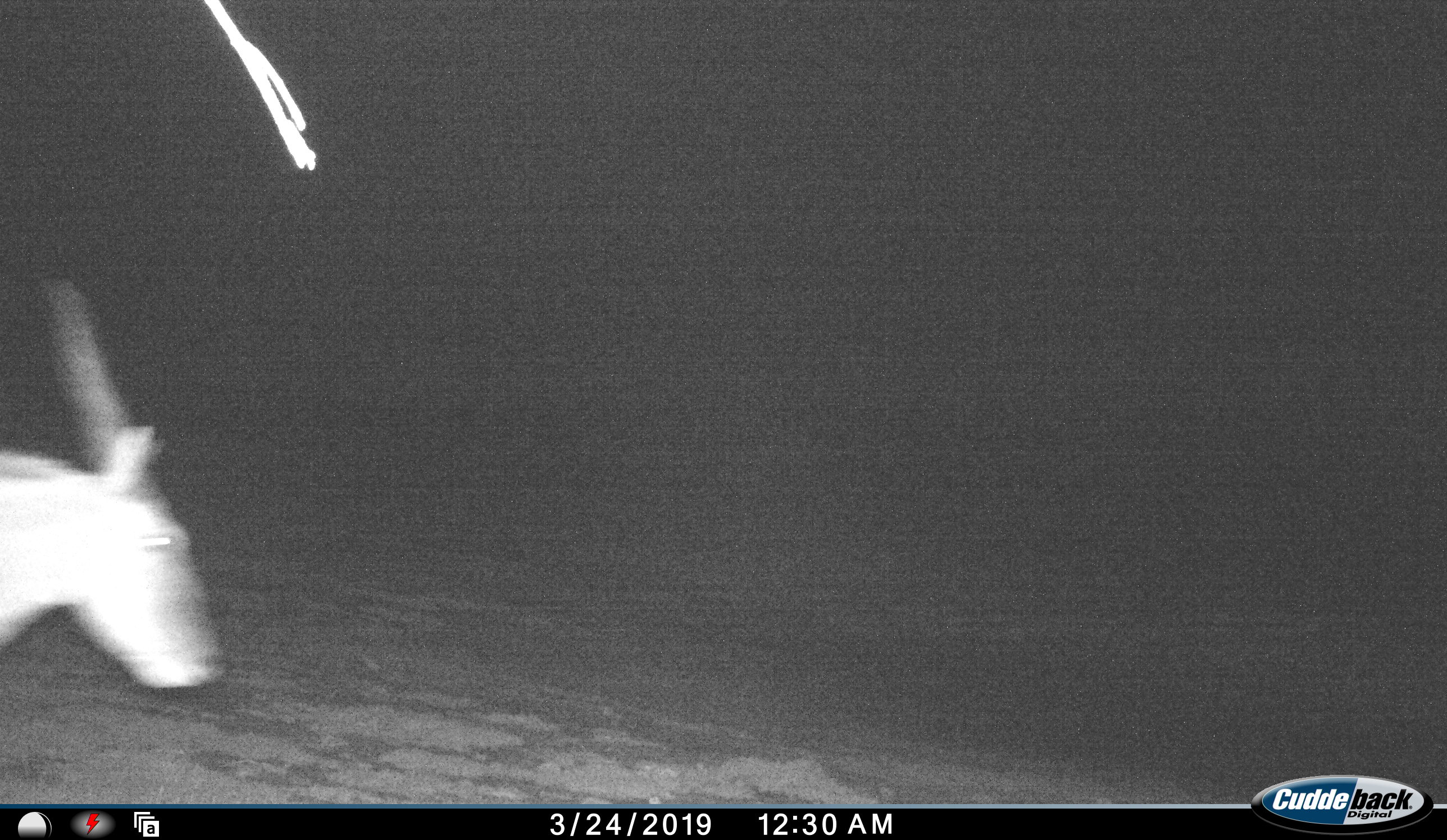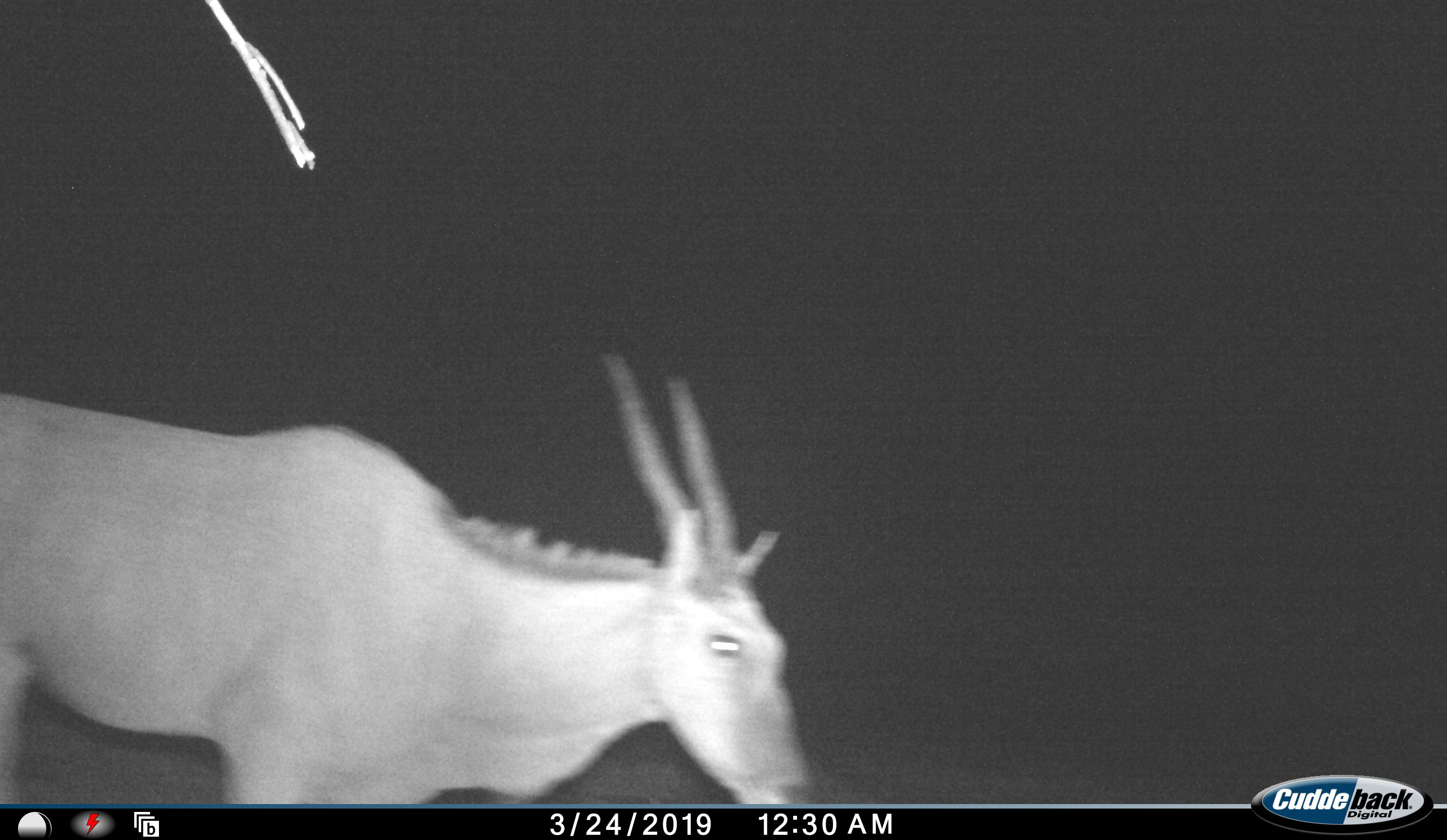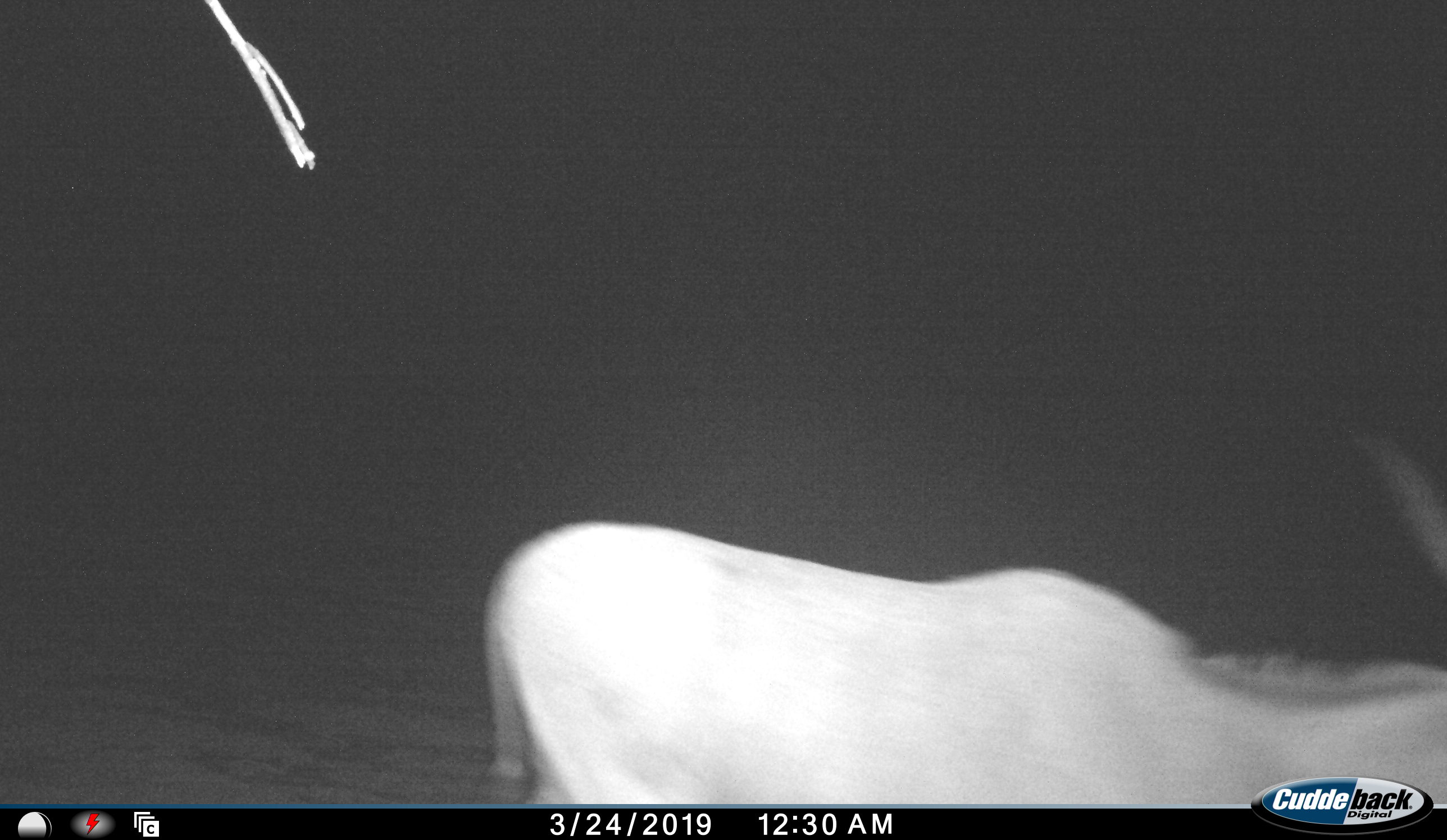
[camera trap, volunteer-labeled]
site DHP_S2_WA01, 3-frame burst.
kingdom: Animalia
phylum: Chordata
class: Mammalia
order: Artiodactyla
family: Bovidae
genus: Tragelaphus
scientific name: Tragelaphus oryx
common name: eland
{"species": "eland (Tragelaphus oryx)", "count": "1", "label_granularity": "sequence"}